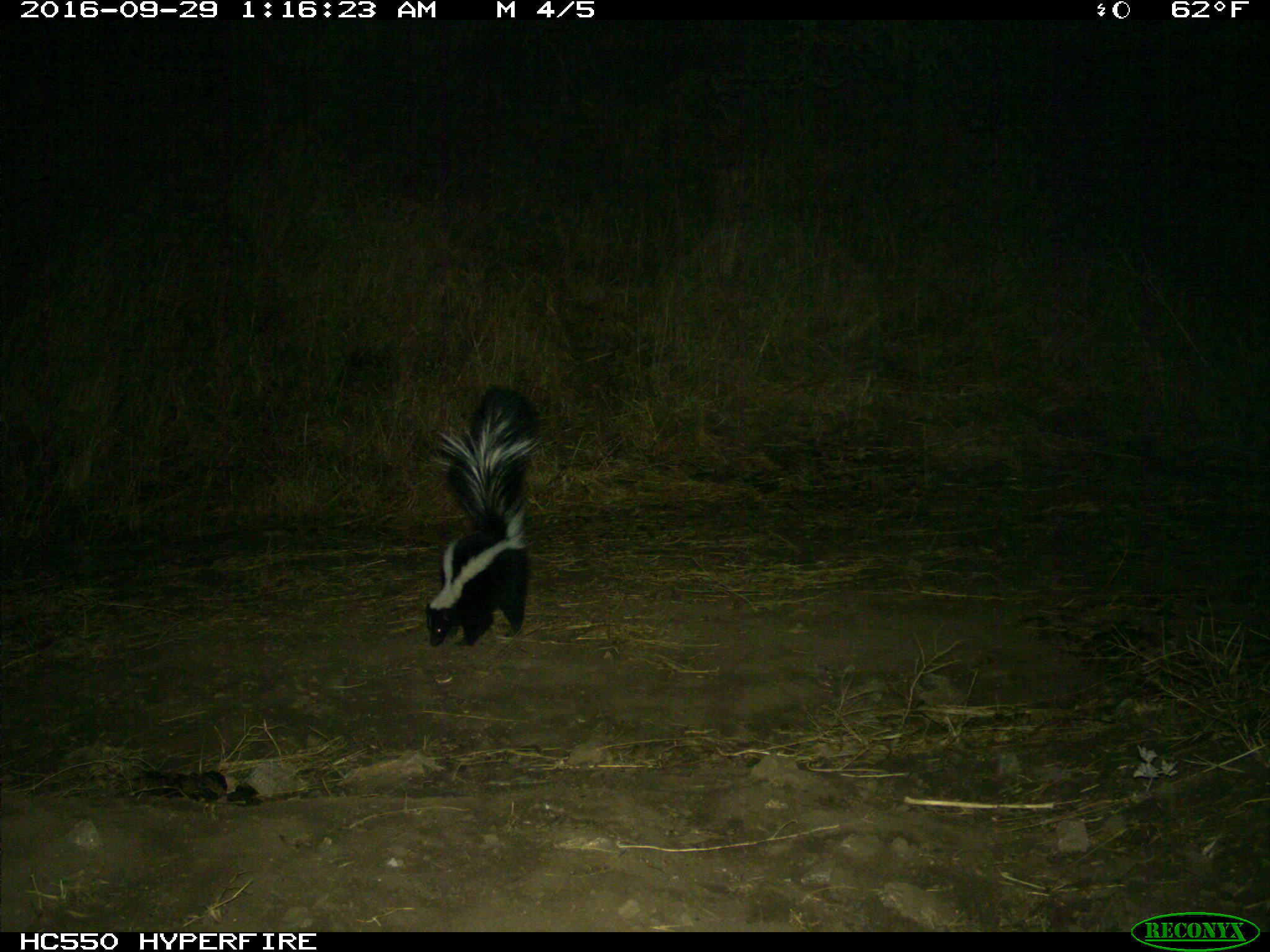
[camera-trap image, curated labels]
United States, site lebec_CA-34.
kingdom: Animalia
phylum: Chordata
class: Mammalia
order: Carnivora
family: Mephitidae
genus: Mephitis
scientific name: Mephitis mephitis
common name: striped skunk